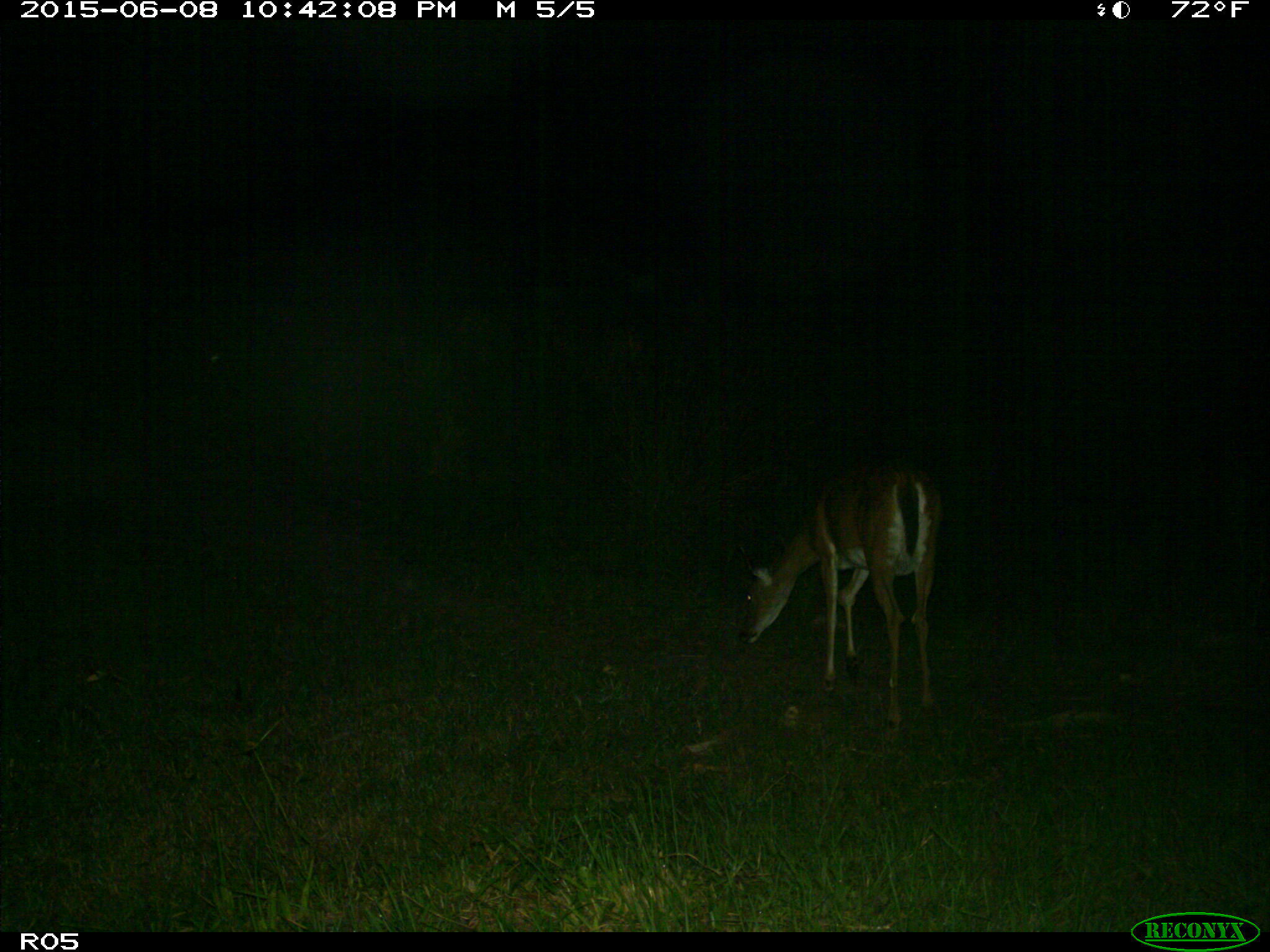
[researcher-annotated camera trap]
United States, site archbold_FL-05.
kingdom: Animalia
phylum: Chordata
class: Mammalia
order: Artiodactyla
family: Cervidae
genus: Odocoileus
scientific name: Odocoileus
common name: deer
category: unidentified deer